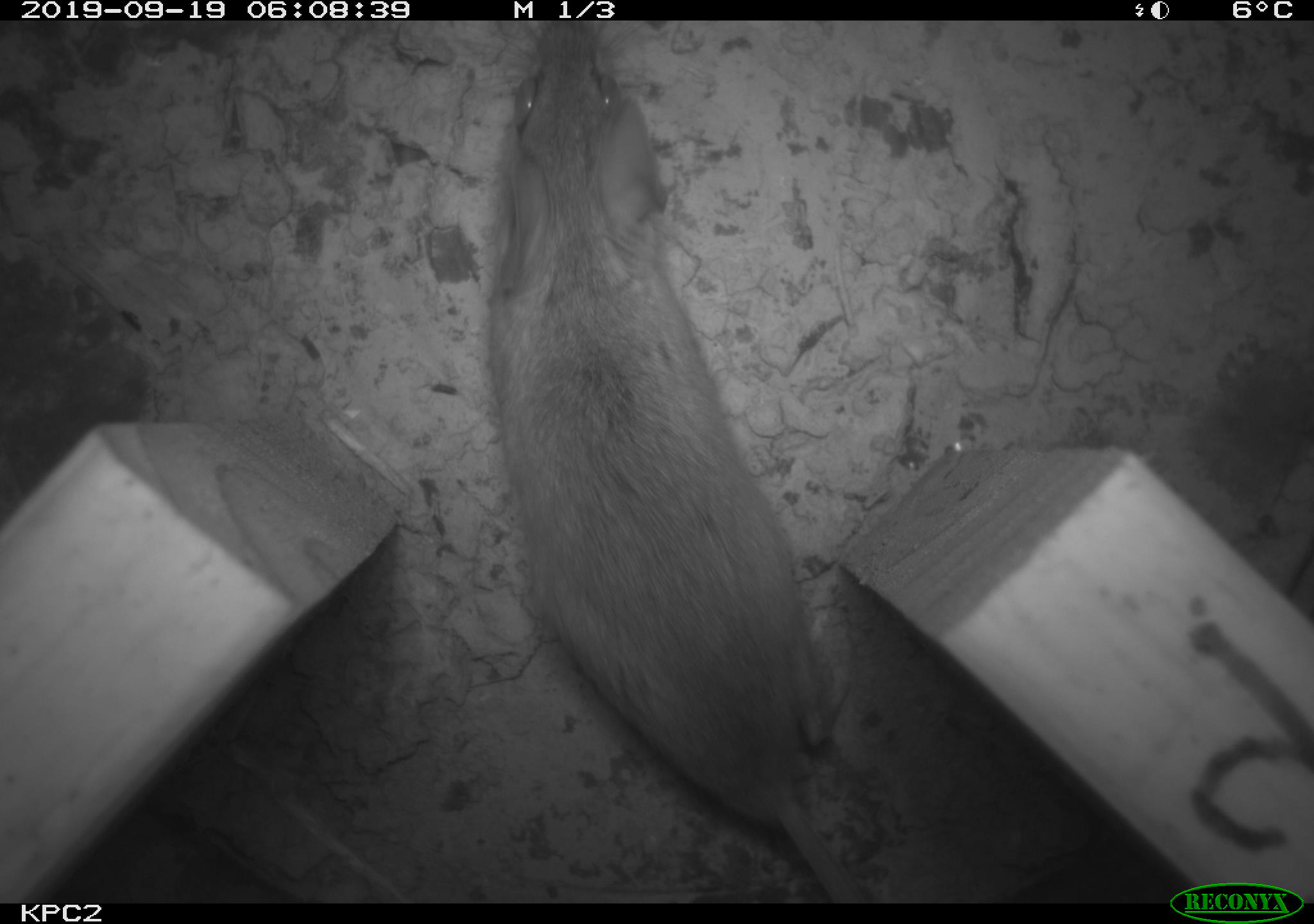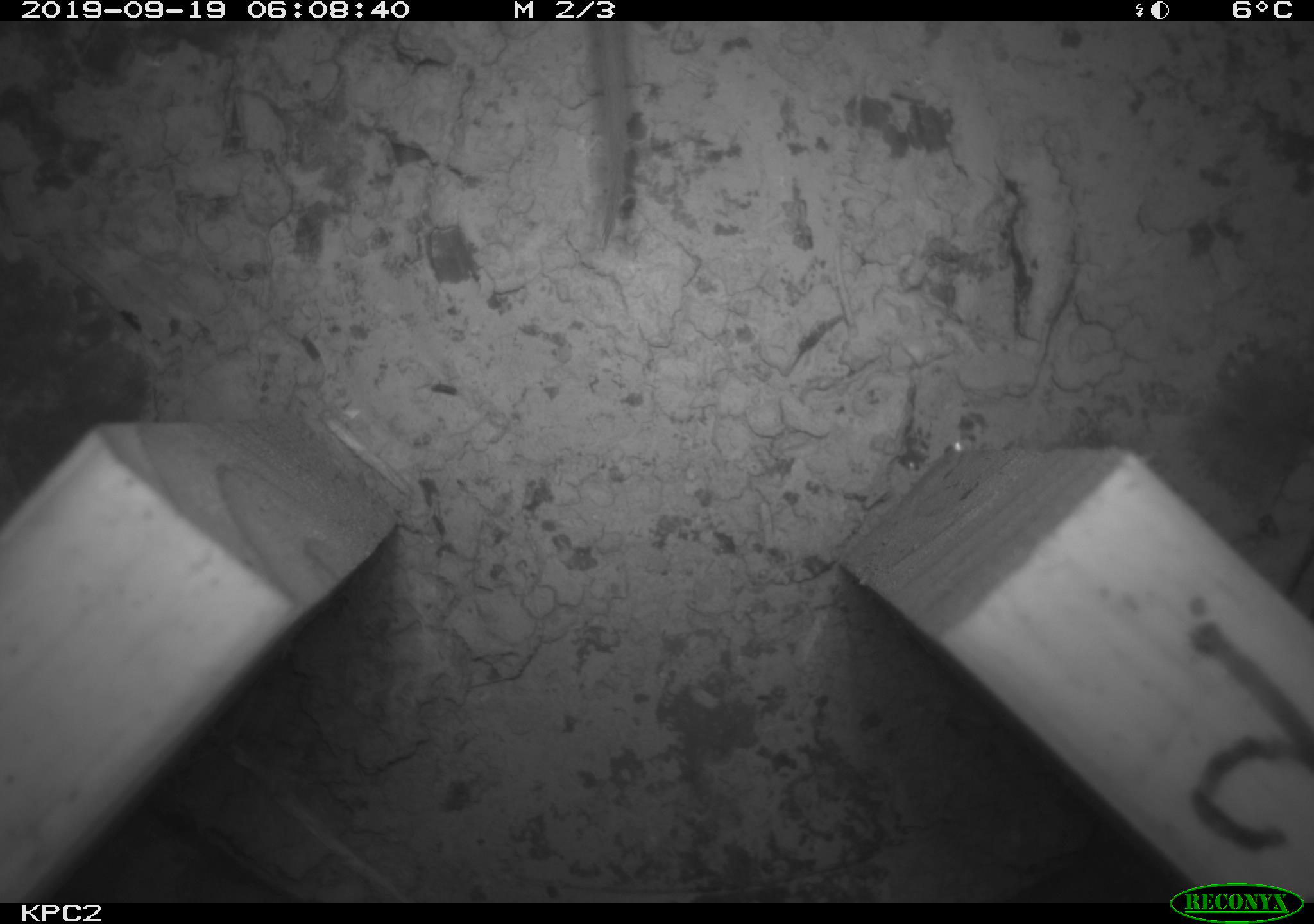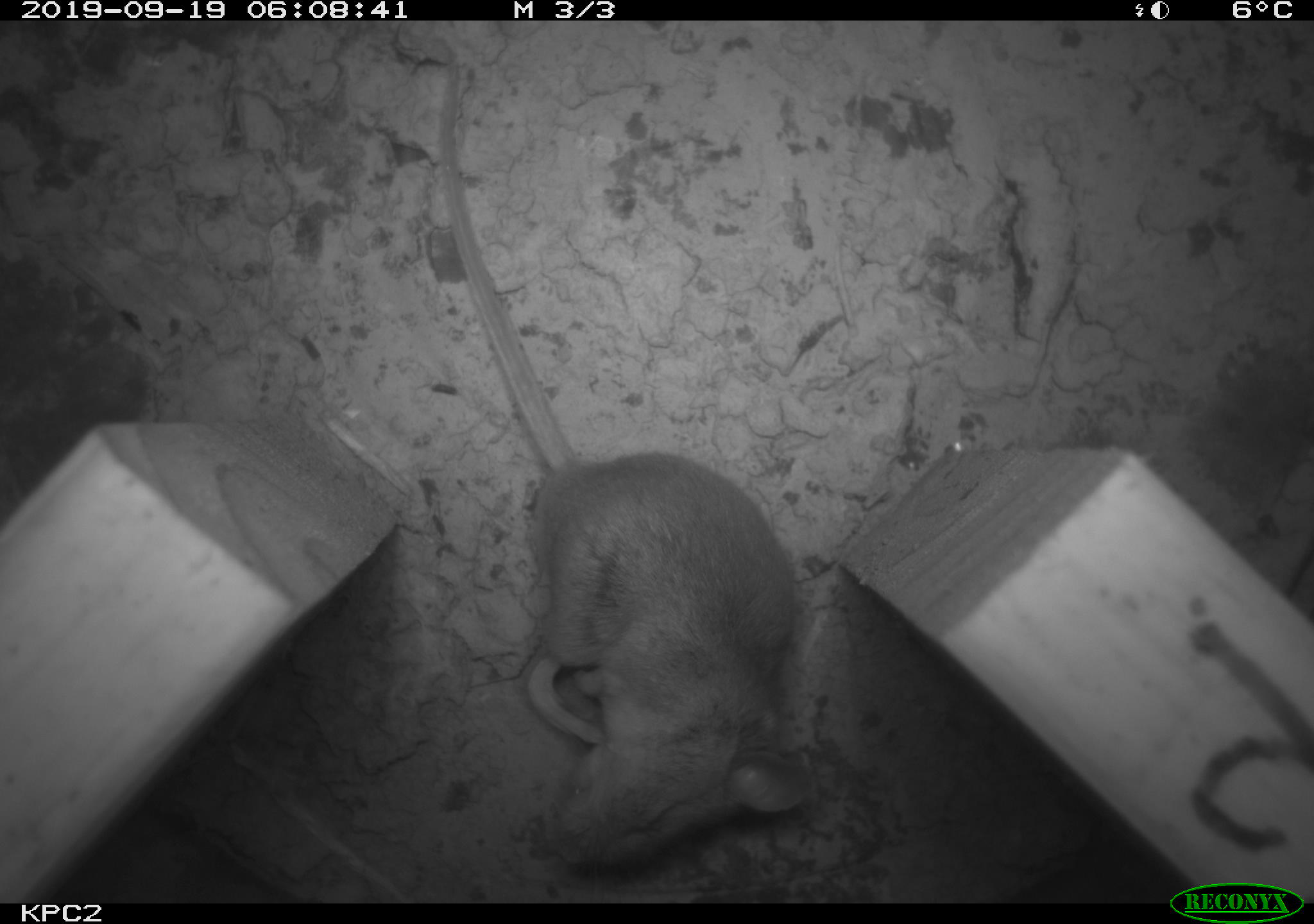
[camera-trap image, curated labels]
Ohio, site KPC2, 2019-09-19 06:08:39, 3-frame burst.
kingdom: Animalia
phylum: Chordata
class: Mammalia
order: Rodentia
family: Cricetidae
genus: Peromyscus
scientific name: Peromyscus leucopus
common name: white-footed mouse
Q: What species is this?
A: White-footed mouse (Peromyscus leucopus).